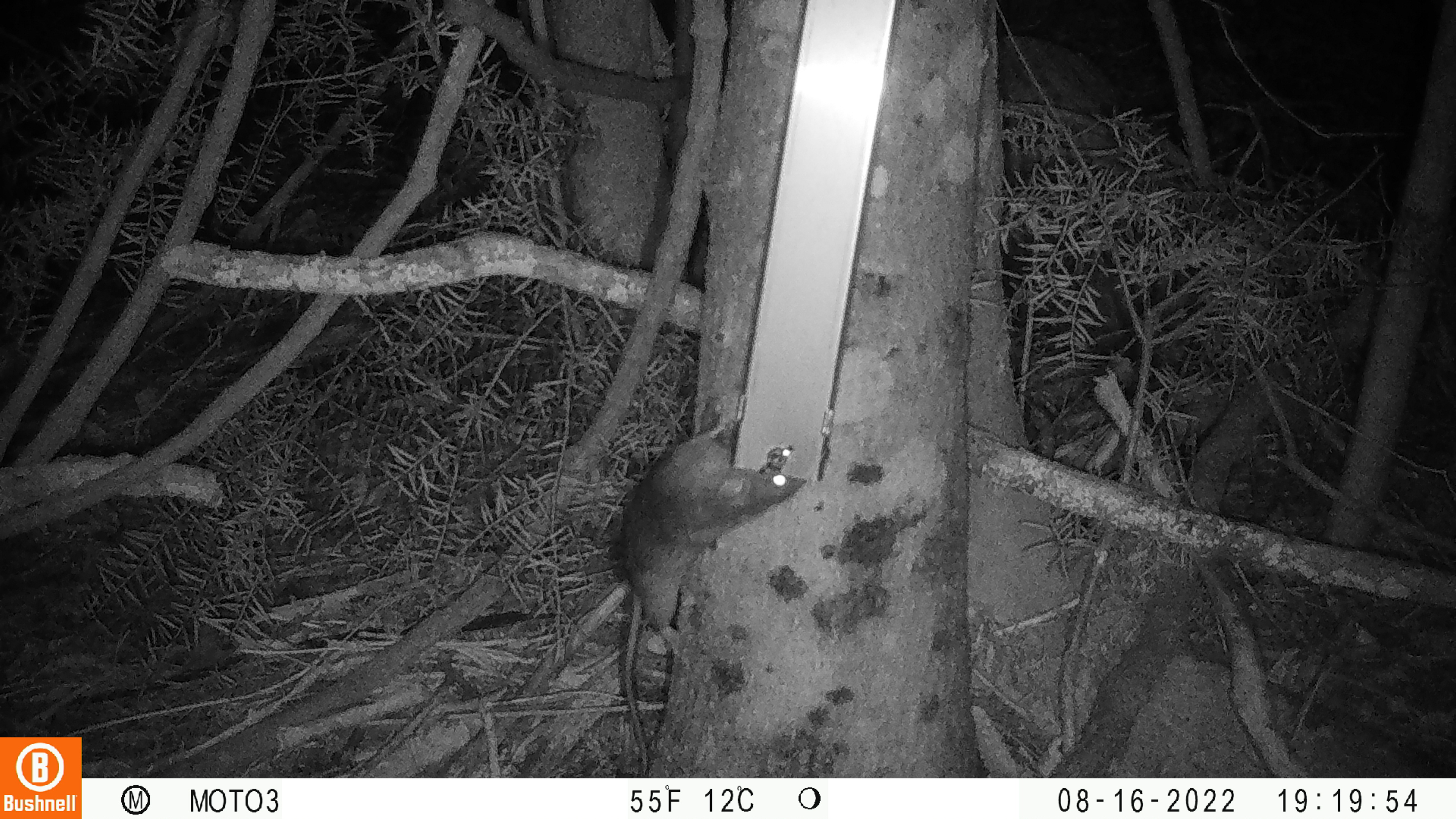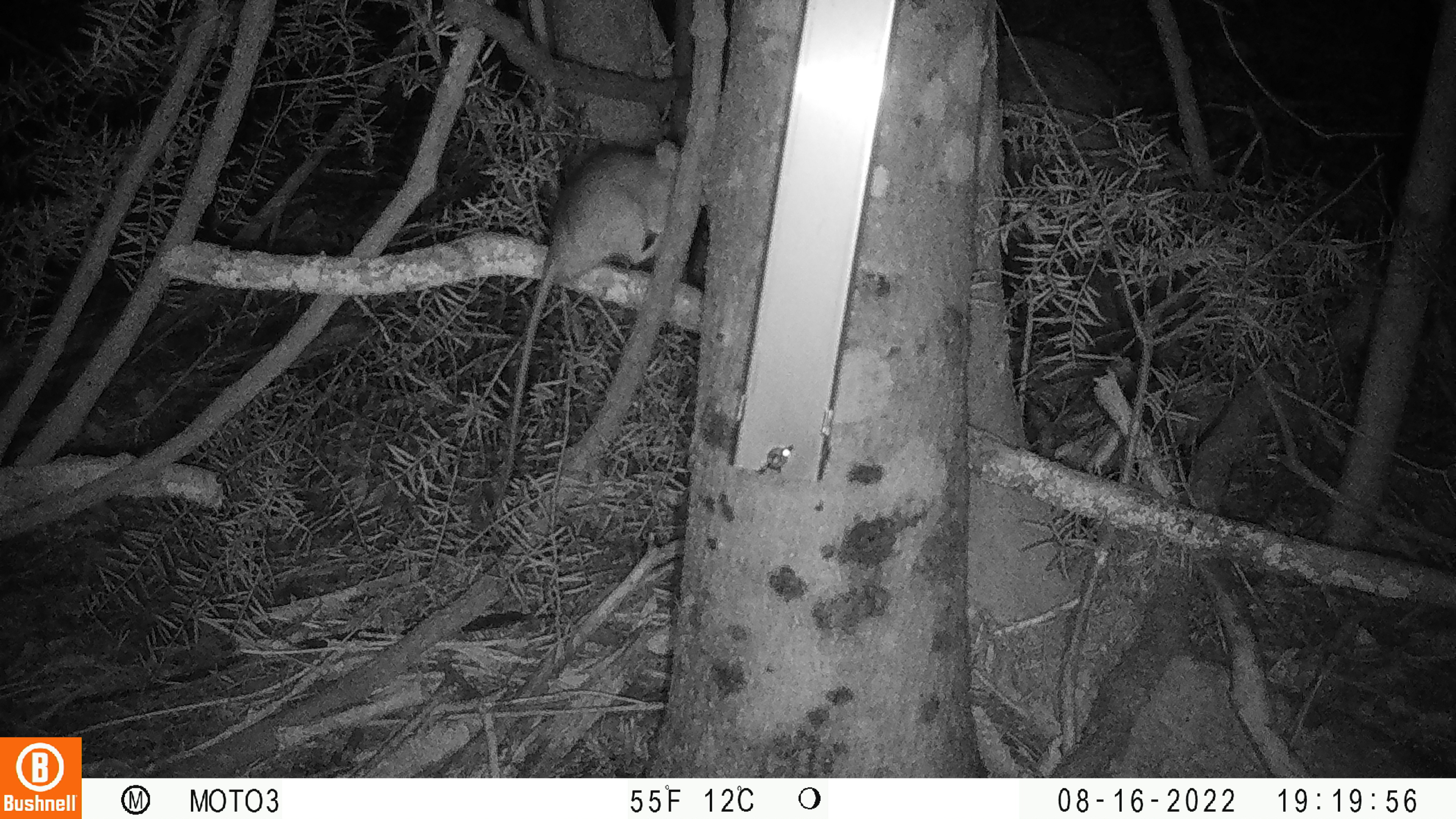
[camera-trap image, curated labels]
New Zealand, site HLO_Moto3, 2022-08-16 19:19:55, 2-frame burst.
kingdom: Animalia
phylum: Chordata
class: Mammalia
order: Rodentia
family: Muridae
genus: Rattus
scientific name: Rattus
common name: rat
Rat (Rattus).